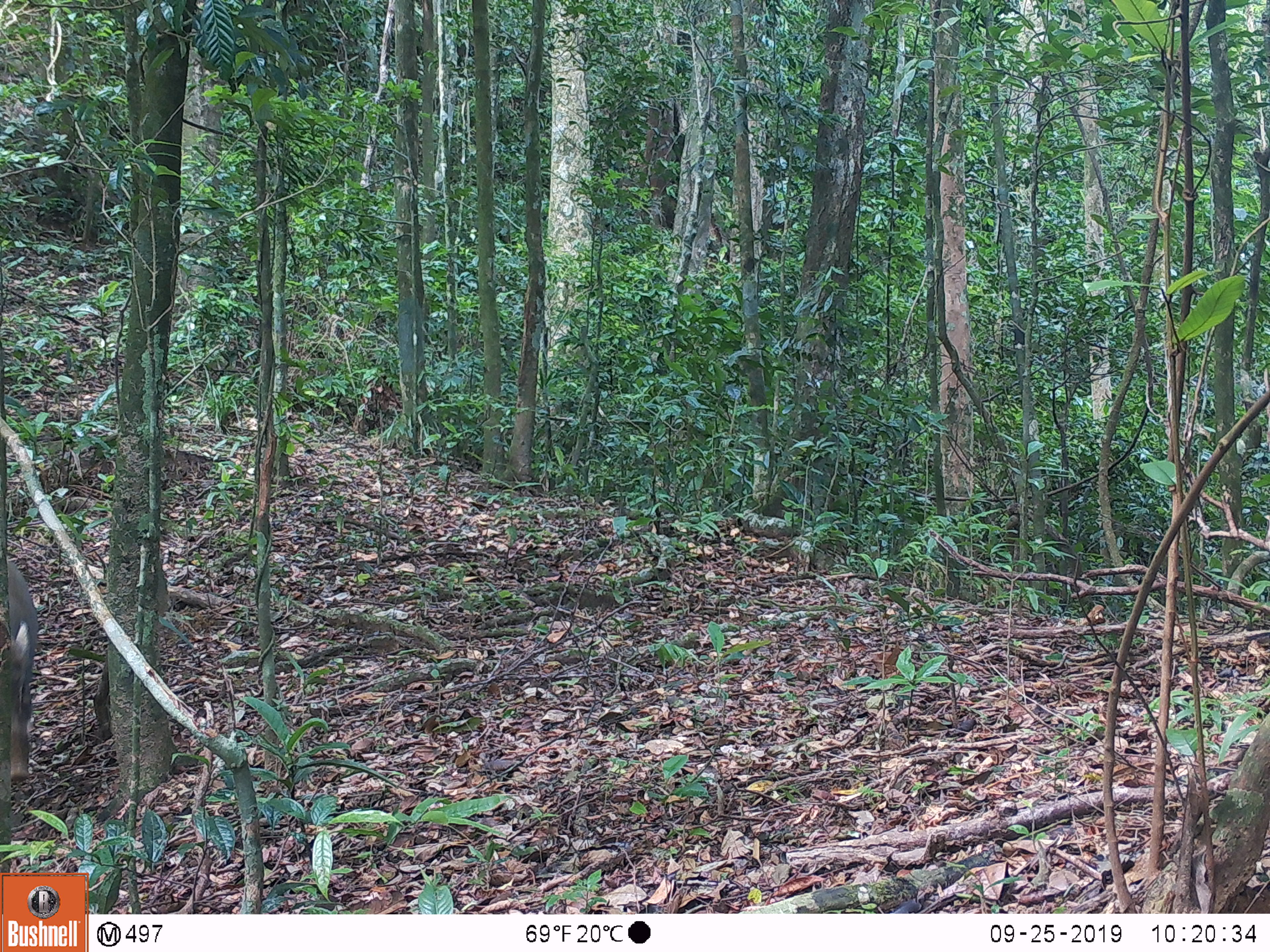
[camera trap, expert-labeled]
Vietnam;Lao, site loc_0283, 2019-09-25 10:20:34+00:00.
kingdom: Animalia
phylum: Chordata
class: Mammalia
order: Artiodactyla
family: Suidae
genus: Sus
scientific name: Sus scrofa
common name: eurasian wild pig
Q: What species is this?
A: Eurasian wild pig (Sus scrofa).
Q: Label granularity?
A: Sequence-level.